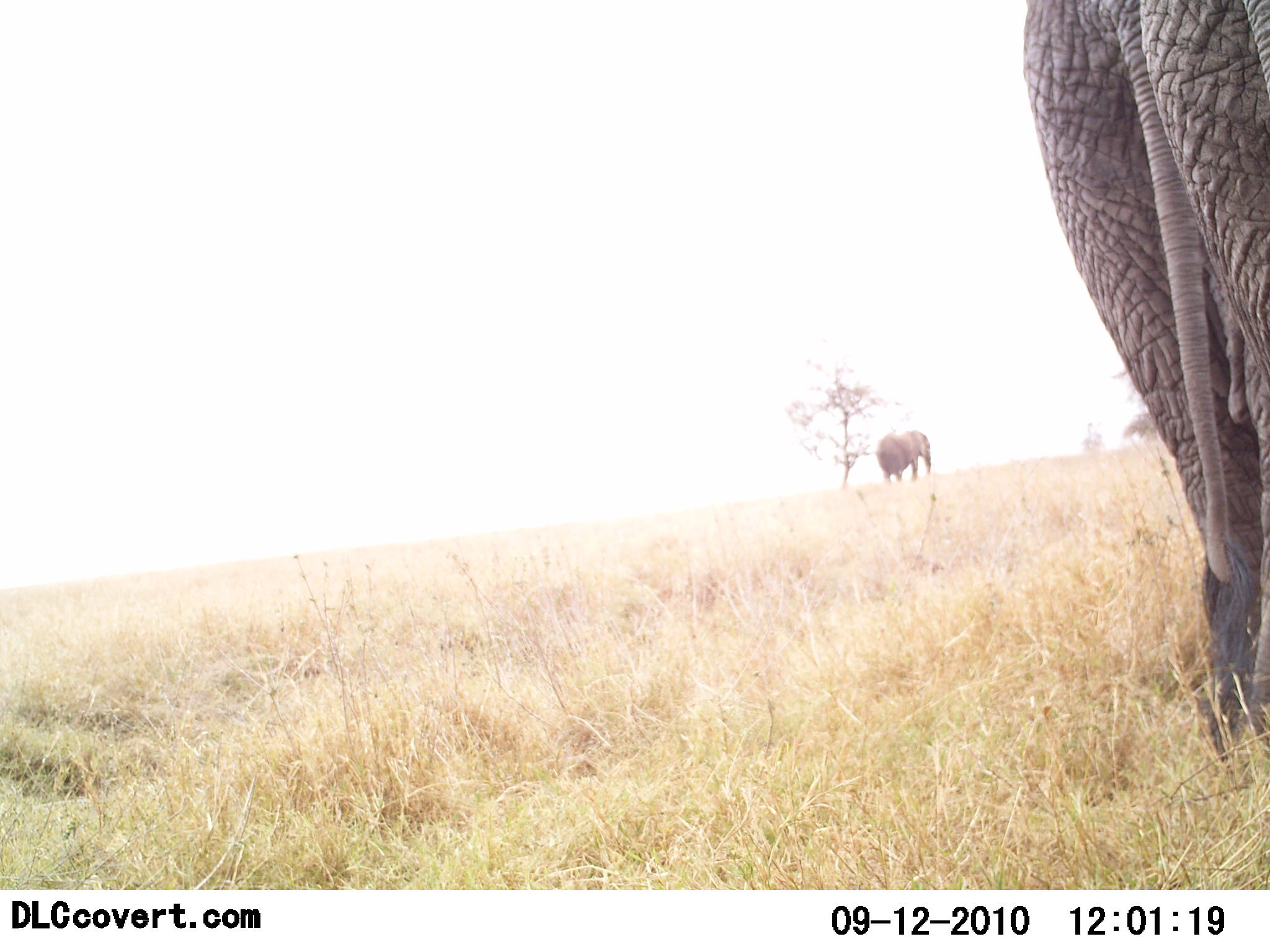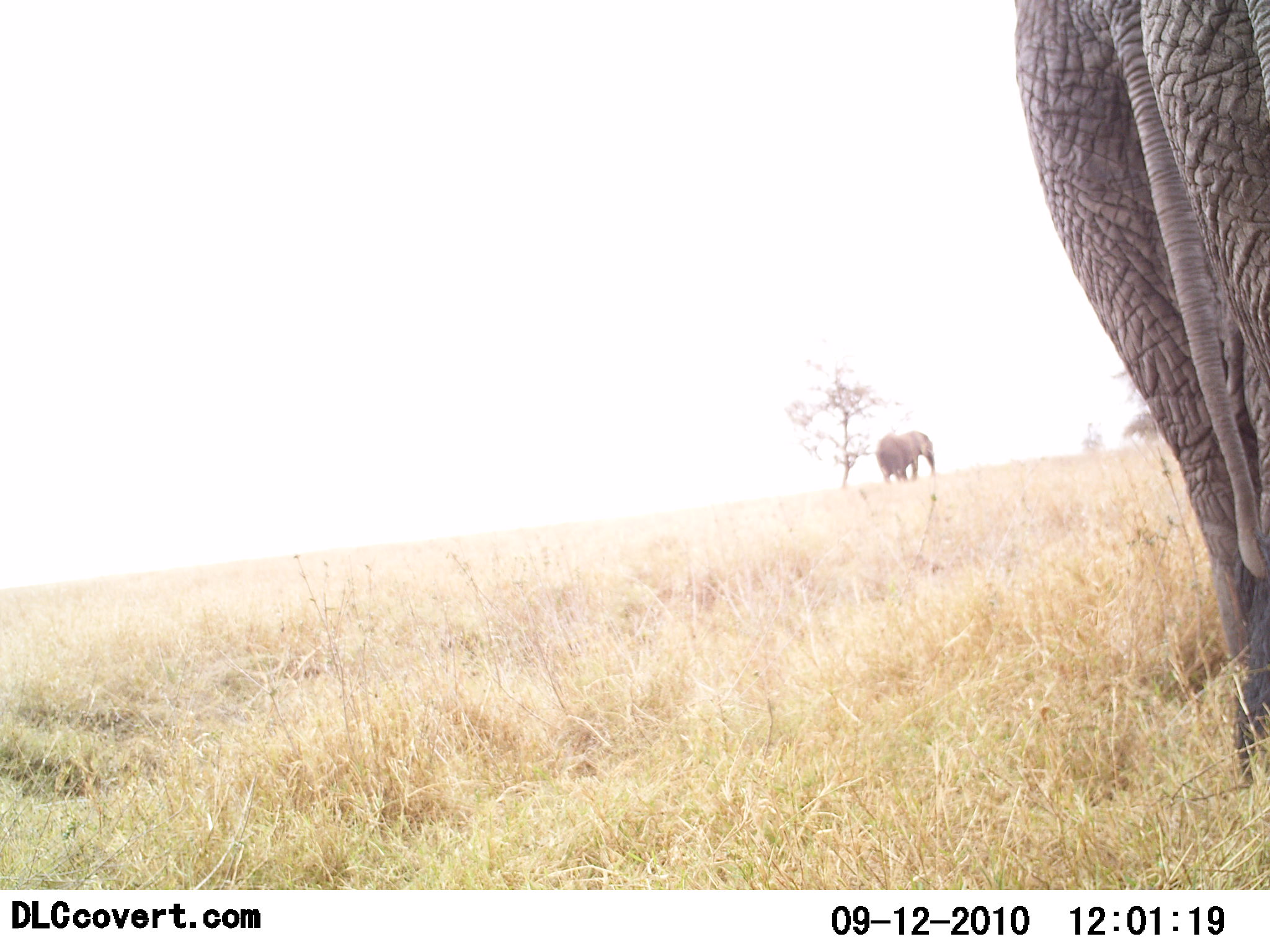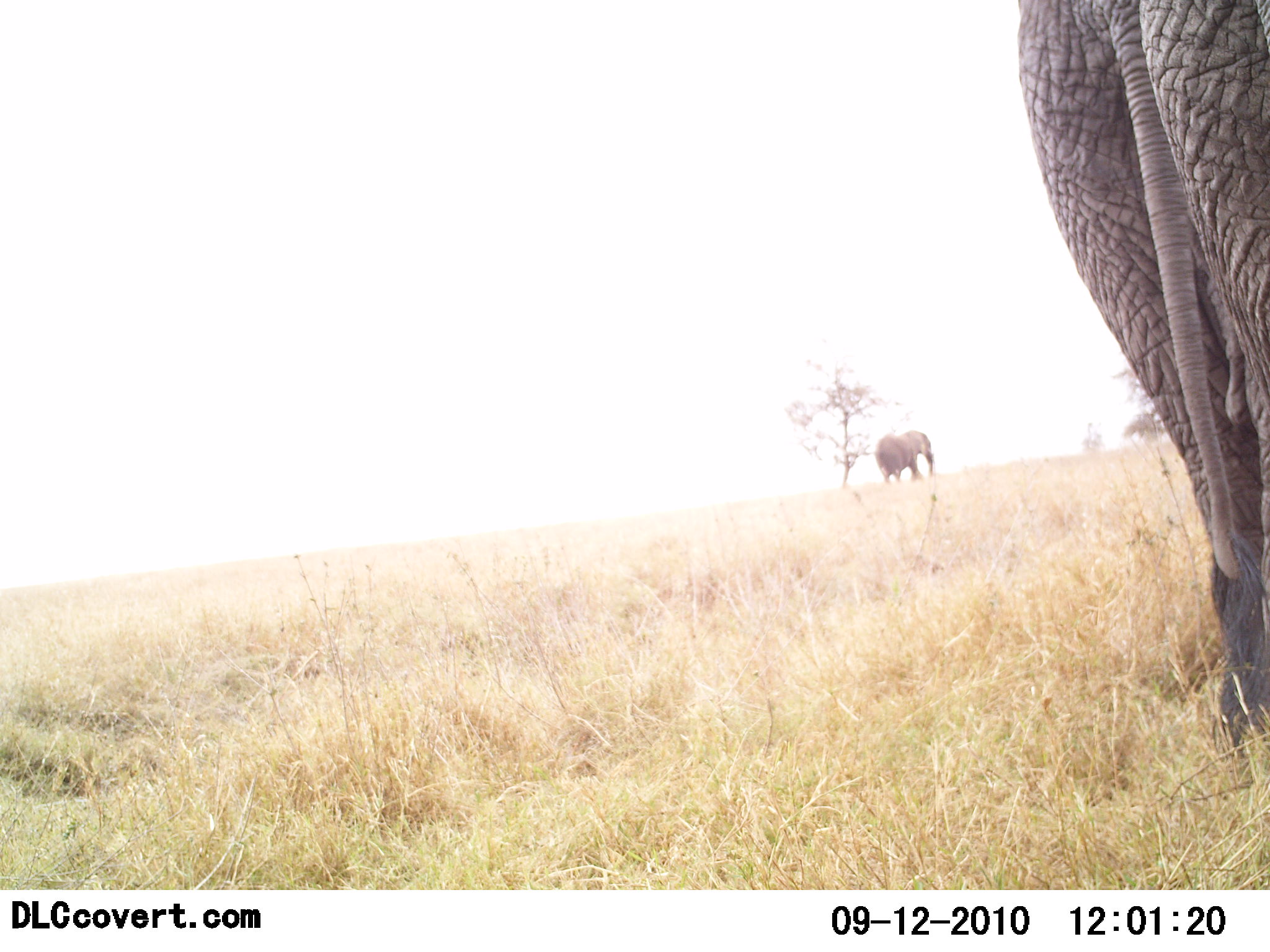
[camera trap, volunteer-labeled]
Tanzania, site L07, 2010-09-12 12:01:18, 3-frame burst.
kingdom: Animalia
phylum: Chordata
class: Mammalia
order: Proboscidea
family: Elephantidae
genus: Loxodonta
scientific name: Loxodonta africana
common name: african bush elephant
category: elephant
Elephant (african bush elephant) (Loxodonta africana), count 2. Behavior (volunteer vote fractions): standing 88%, resting 0%, moving 12%, interacting 0%. Young present (vote fraction): 0%. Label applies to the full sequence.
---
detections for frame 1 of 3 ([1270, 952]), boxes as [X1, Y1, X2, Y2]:
animal: [1018, 0, 1270, 756]; [876, 429, 931, 483]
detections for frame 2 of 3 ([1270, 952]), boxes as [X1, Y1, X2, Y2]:
animal: [1013, 0, 1270, 795]; [878, 428, 938, 487]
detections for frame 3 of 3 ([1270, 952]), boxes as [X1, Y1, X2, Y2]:
animal: [1016, 1, 1270, 754]; [876, 431, 936, 482]